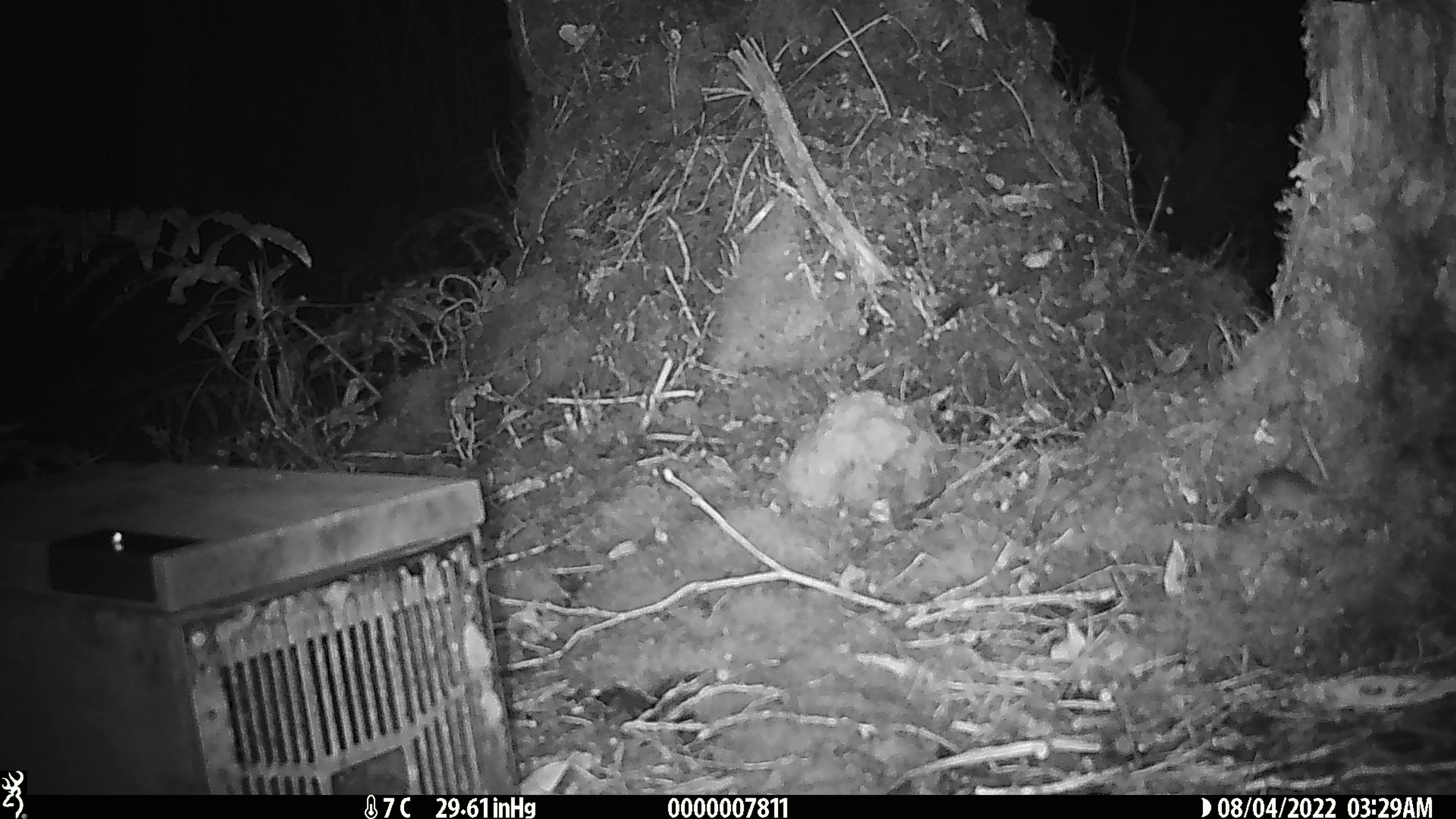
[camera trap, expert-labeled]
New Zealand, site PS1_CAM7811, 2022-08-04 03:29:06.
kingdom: Animalia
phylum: Chordata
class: Mammalia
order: Rodentia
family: Muridae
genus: Mus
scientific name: Mus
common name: mouse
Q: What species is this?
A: Mouse (Mus).